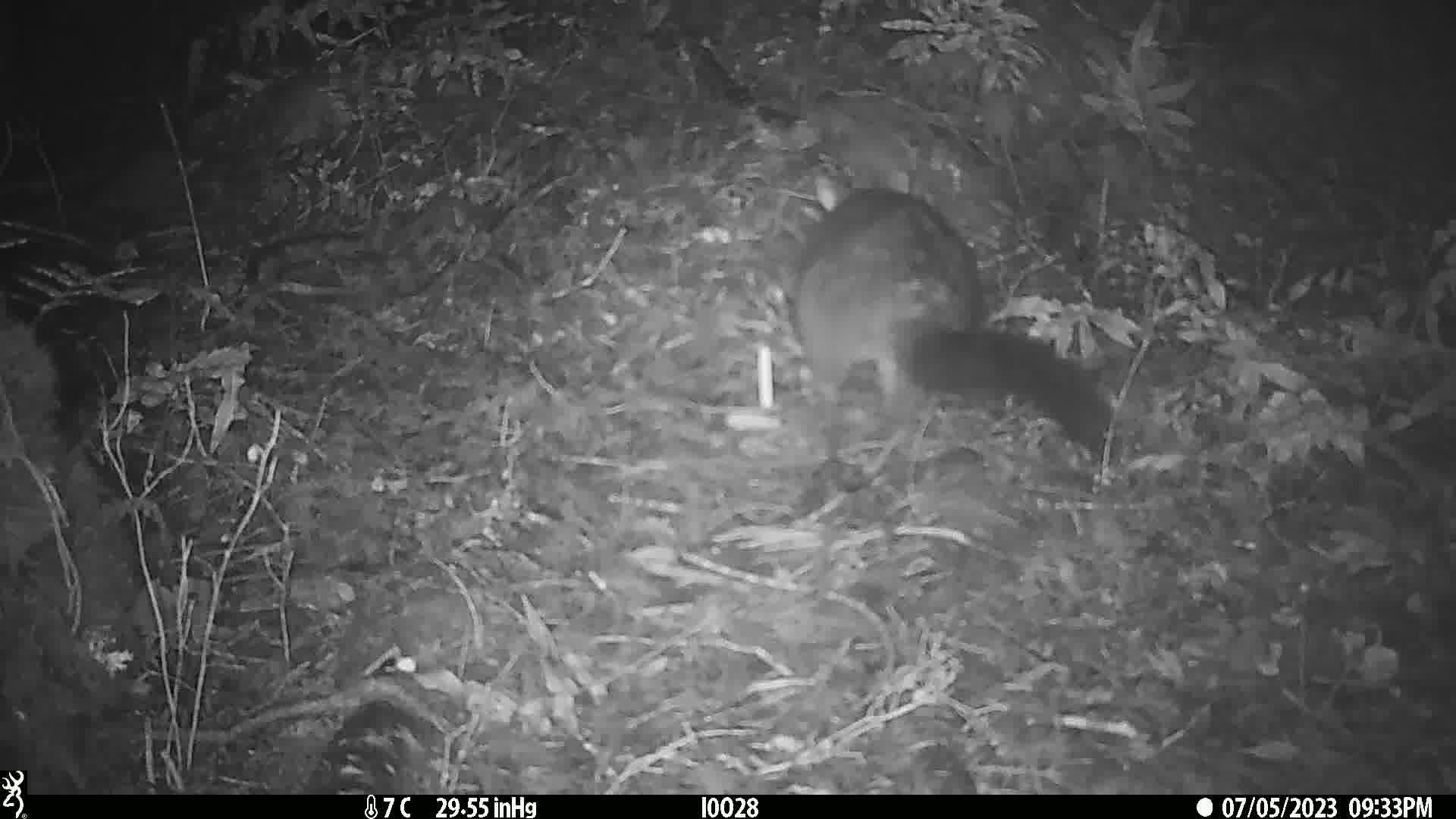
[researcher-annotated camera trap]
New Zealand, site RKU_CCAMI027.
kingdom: Animalia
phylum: Chordata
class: Mammalia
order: Diprotodontia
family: Phalangeridae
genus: Trichosurus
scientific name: Trichosurus vulpecula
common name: common brushtail possum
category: possum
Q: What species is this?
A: Possum (common brushtail possum) (Trichosurus vulpecula).